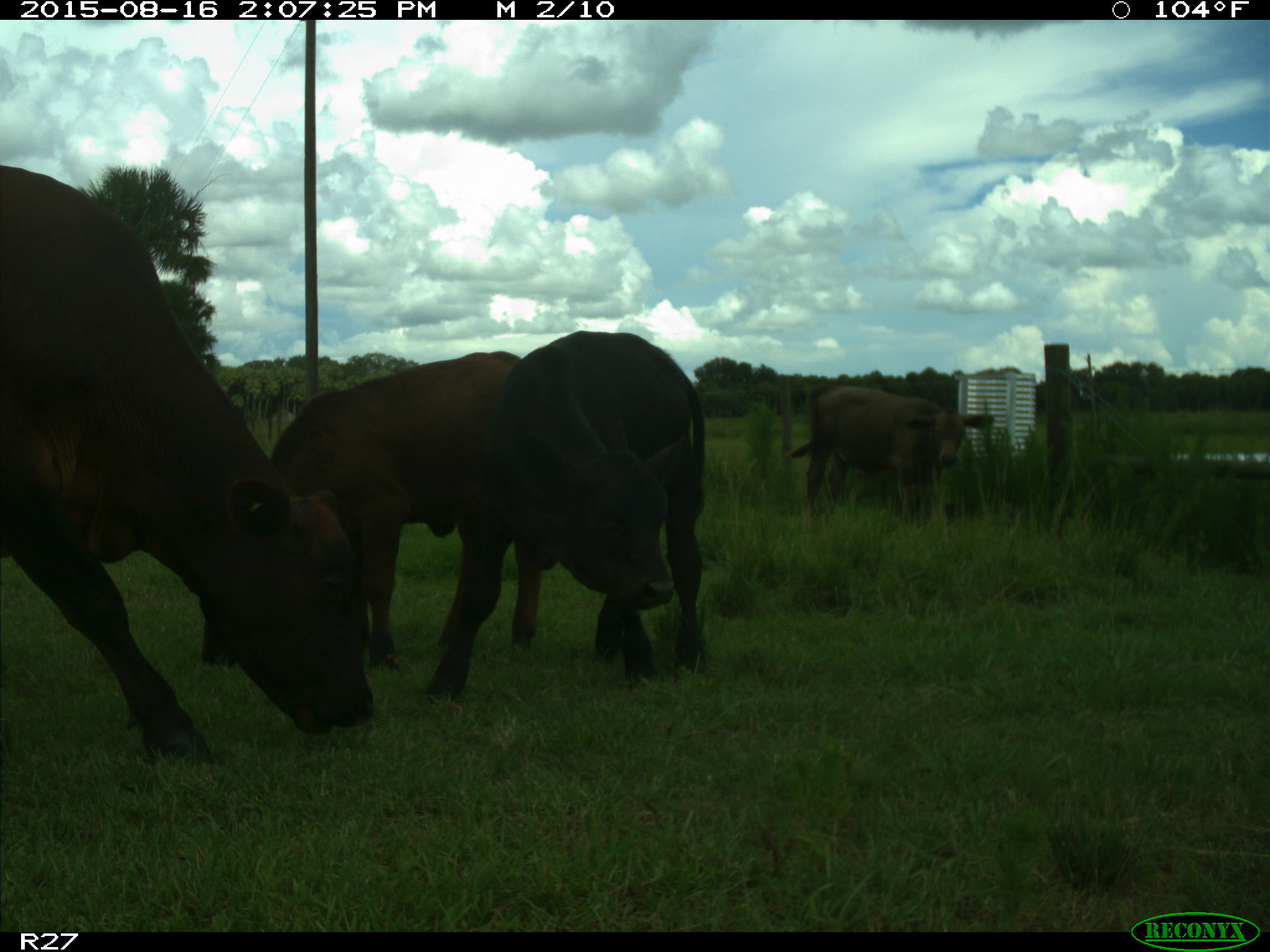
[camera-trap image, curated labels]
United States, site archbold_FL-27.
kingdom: Animalia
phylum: Chordata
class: Mammalia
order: Artiodactyla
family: Bovidae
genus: Bos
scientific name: Bos taurus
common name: domestic cow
Bos taurus (domestic cow).